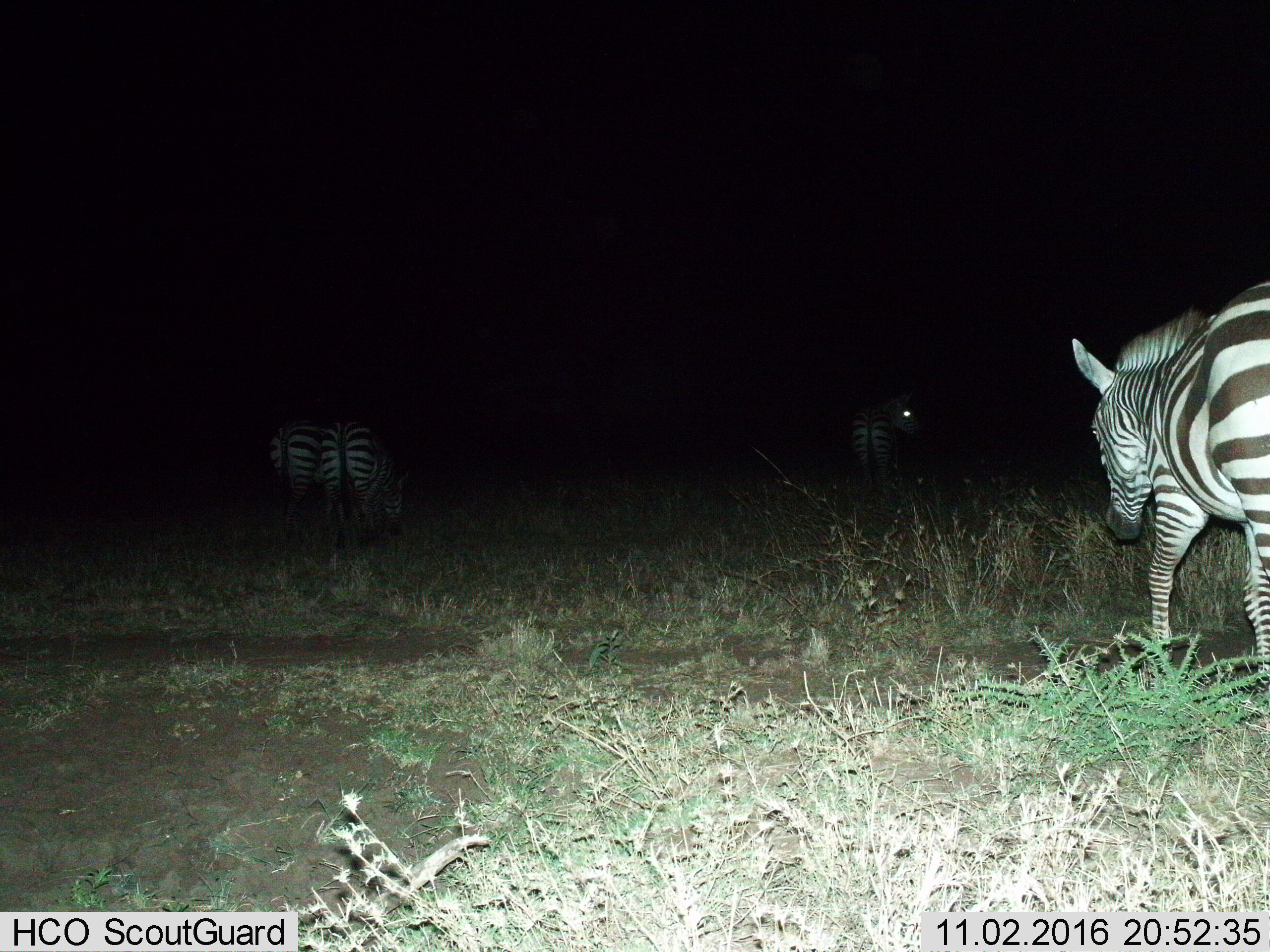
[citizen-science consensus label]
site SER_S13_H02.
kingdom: Animalia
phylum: Chordata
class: Mammalia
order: Perissodactyla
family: Equidae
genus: Equus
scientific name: Equus quagga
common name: plains zebra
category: zebraplains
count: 4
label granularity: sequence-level